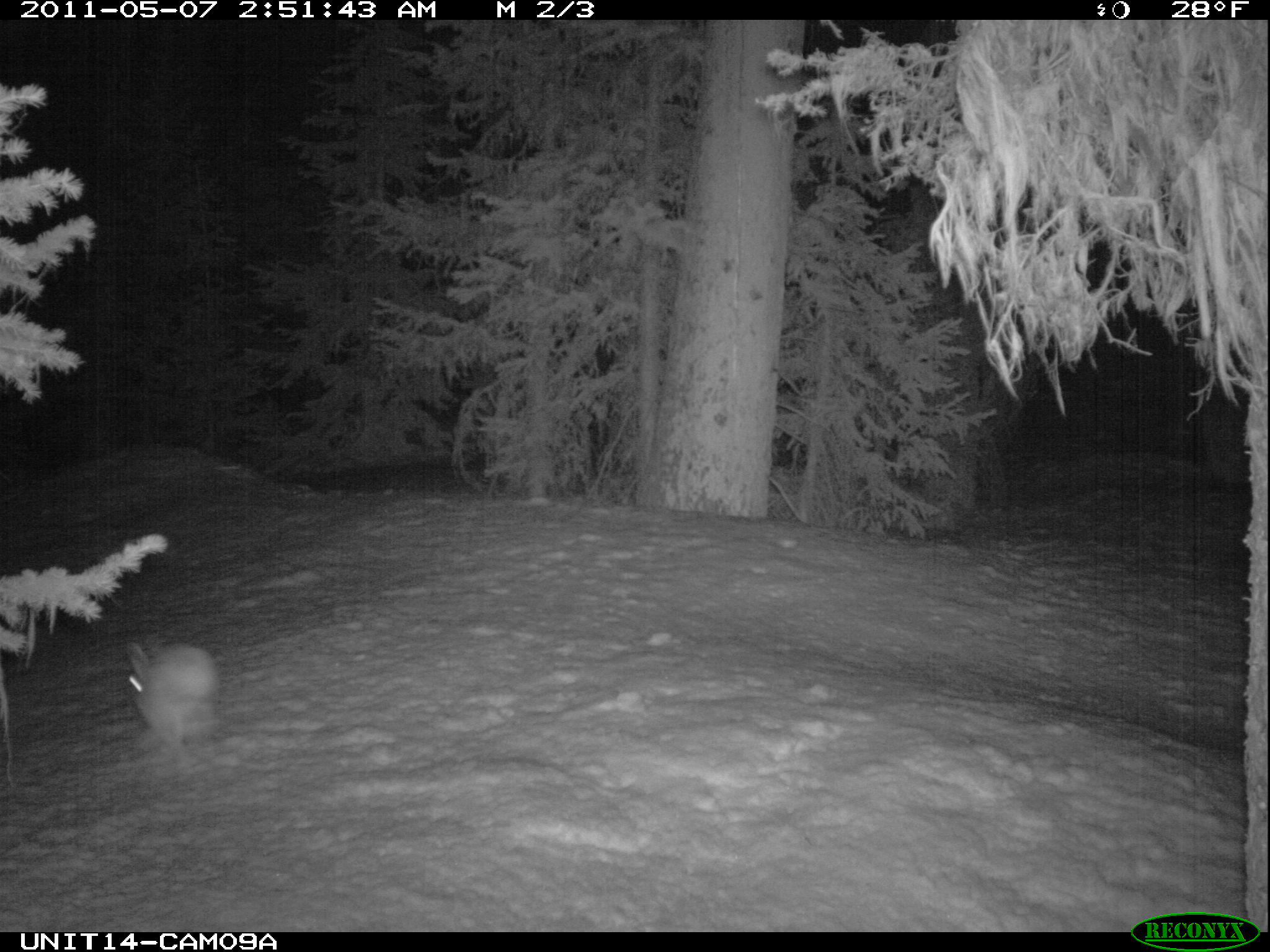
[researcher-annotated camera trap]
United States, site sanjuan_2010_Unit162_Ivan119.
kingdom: Animalia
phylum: Chordata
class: Mammalia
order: Lagomorpha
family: Leporidae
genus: Lepus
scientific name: Lepus americanus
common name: snowshoe hare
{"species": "Lepus americanus (snowshoe hare)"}